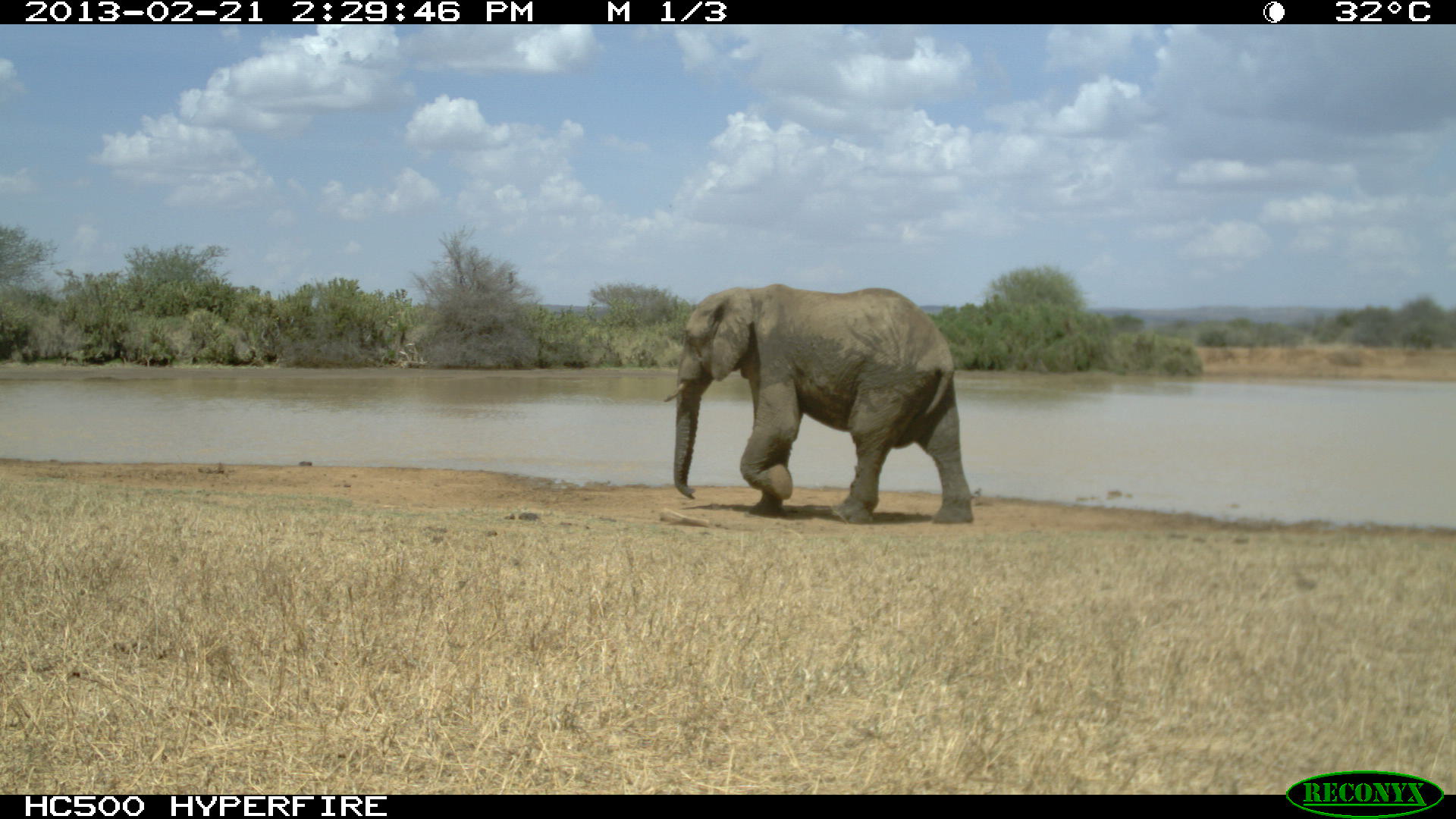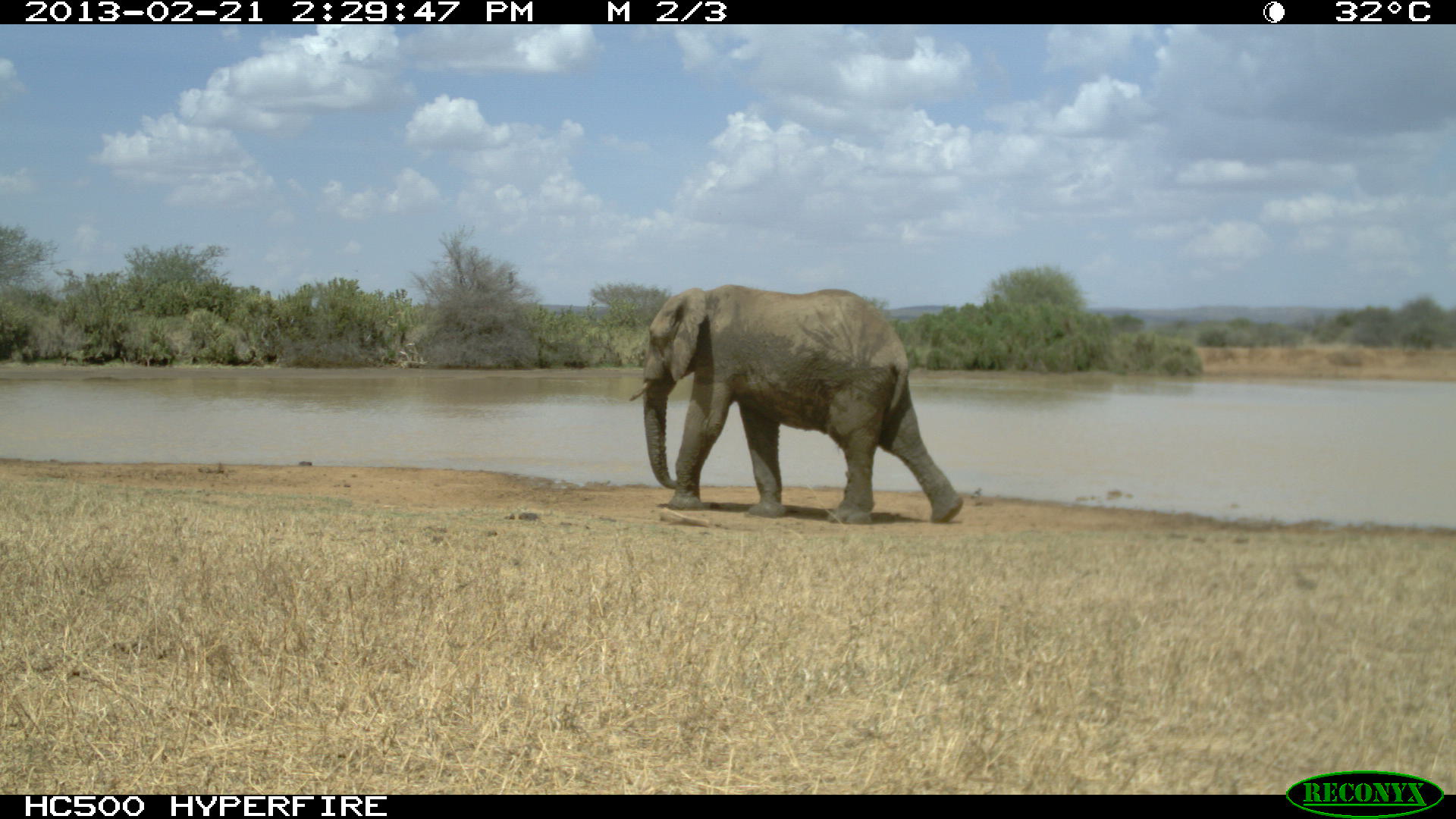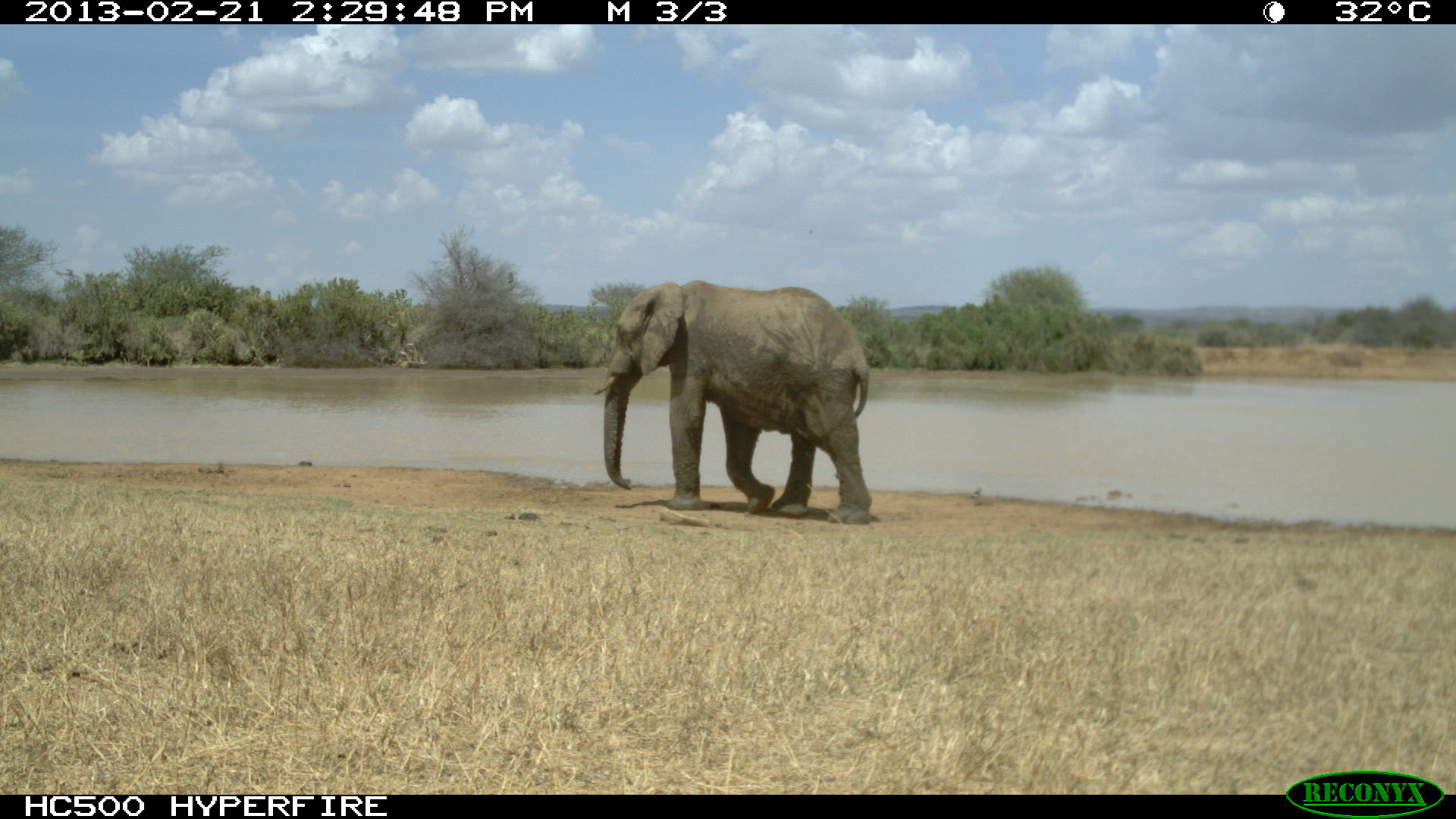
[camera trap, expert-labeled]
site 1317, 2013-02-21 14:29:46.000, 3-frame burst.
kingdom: Animalia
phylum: Chordata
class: Mammalia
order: Proboscidea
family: Elephantidae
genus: Loxodonta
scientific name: Loxodonta africana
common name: african bush elephant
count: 1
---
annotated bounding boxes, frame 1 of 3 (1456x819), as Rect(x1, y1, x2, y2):
loxodonta africana: Rect(660, 283, 974, 526)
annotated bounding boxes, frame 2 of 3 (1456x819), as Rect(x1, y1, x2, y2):
loxodonta africana: Rect(630, 284, 963, 525)